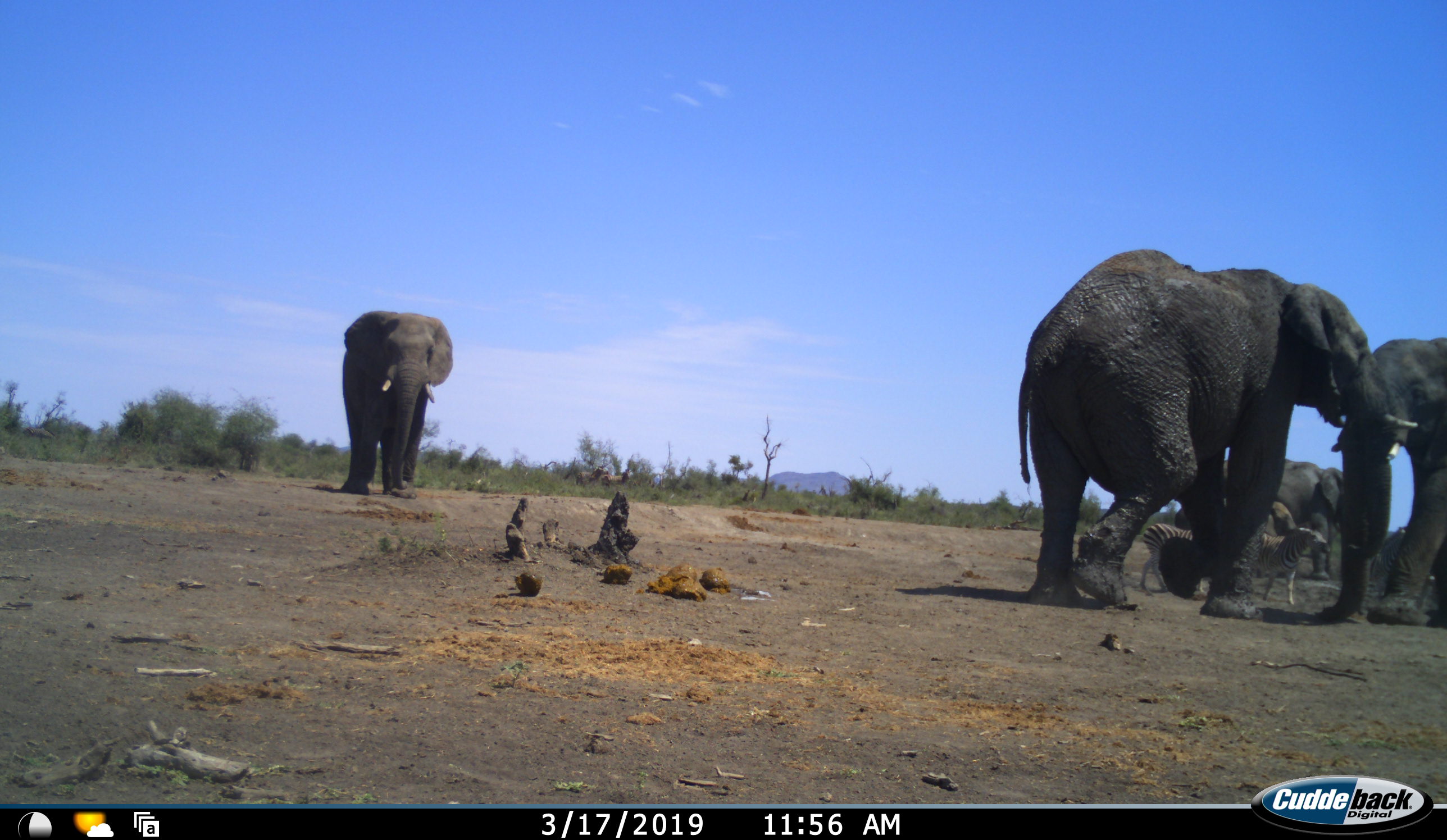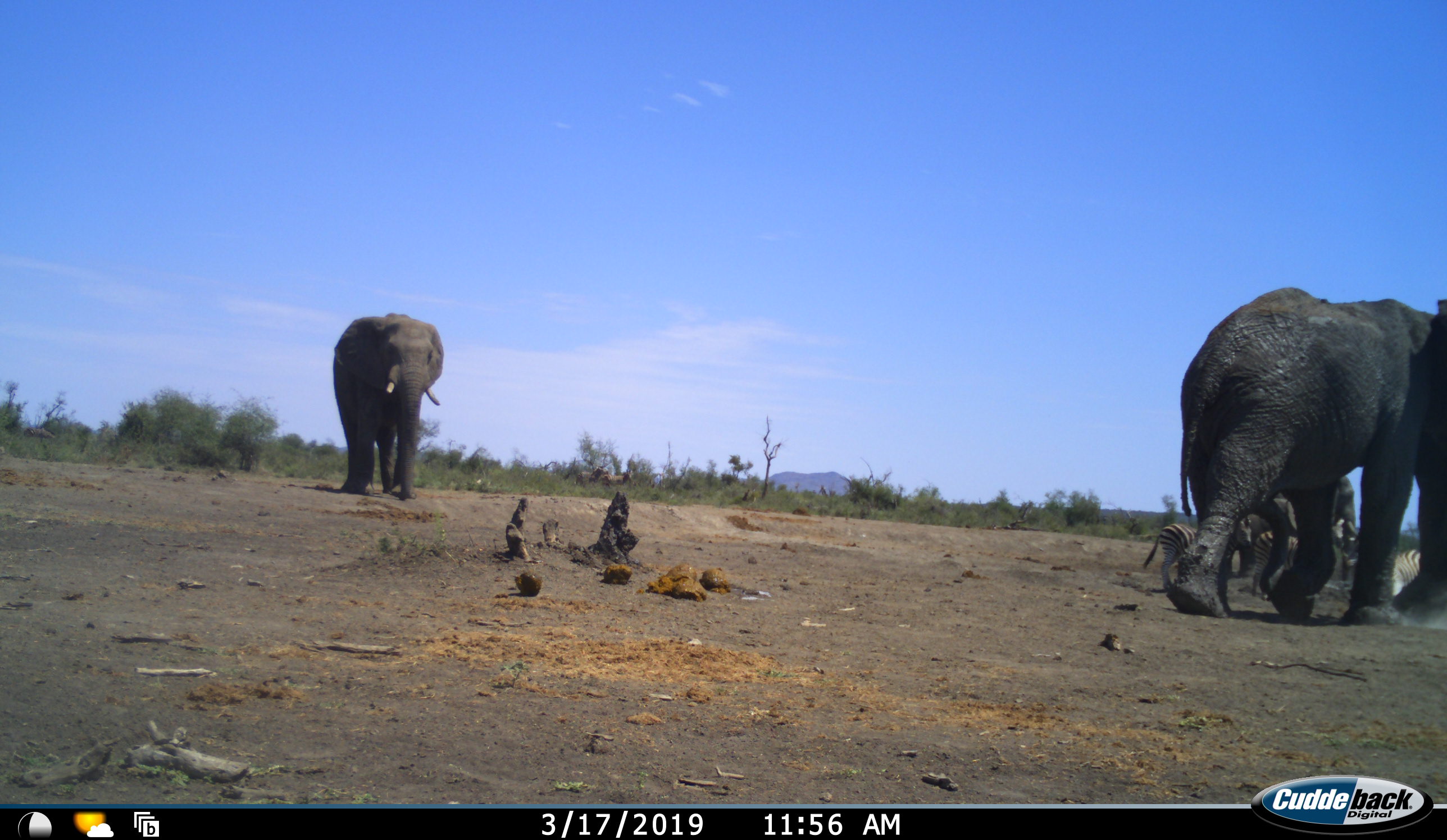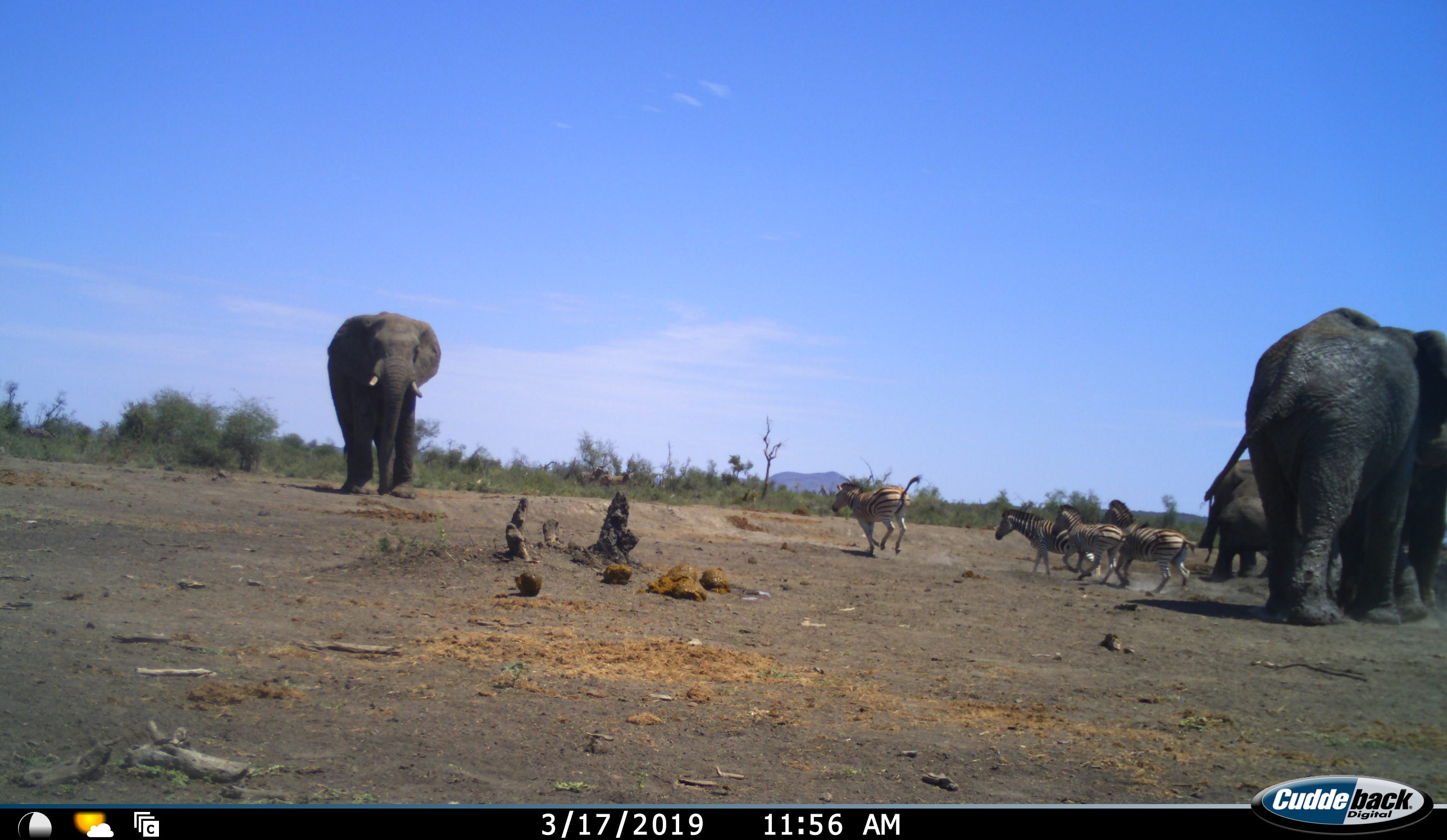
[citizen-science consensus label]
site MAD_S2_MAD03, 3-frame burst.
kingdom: Animalia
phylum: Chordata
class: Mammalia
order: Proboscidea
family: Elephantidae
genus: Loxodonta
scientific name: Loxodonta africana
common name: african bush elephant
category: elephant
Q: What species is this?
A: Elephant (african bush elephant) (Loxodonta africana).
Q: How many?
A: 5.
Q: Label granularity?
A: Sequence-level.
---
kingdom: Animalia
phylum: Chordata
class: Mammalia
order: Perissodactyla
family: Equidae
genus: Equus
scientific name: Equus quagga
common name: plains zebra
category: zebraplains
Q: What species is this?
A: Zebraplains (plains zebra) (Equus quagga).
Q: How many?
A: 4.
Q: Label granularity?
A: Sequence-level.